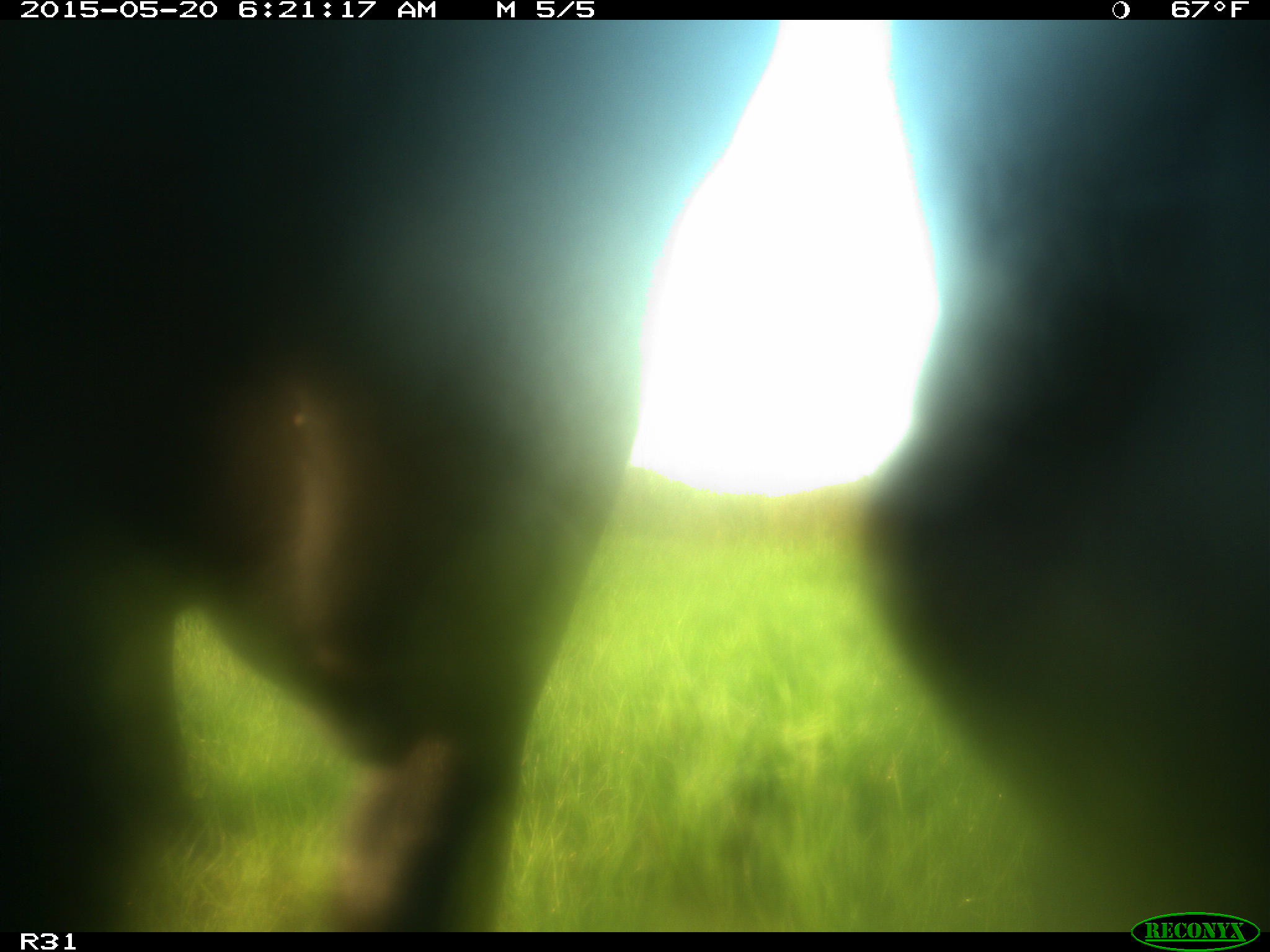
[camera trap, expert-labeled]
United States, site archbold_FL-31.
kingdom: Animalia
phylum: Chordata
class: Mammalia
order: Artiodactyla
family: Bovidae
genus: Bos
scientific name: Bos taurus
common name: domestic cow